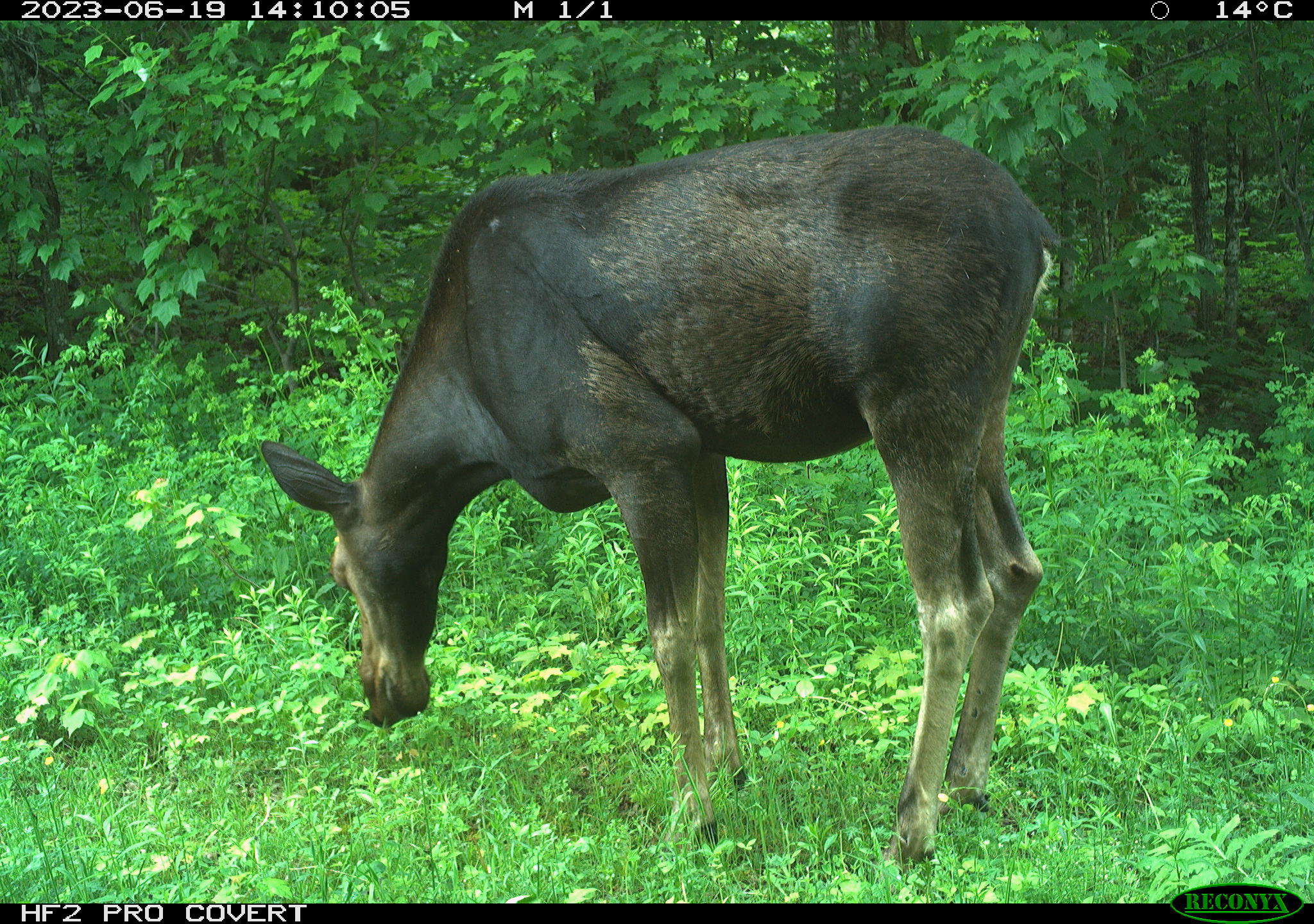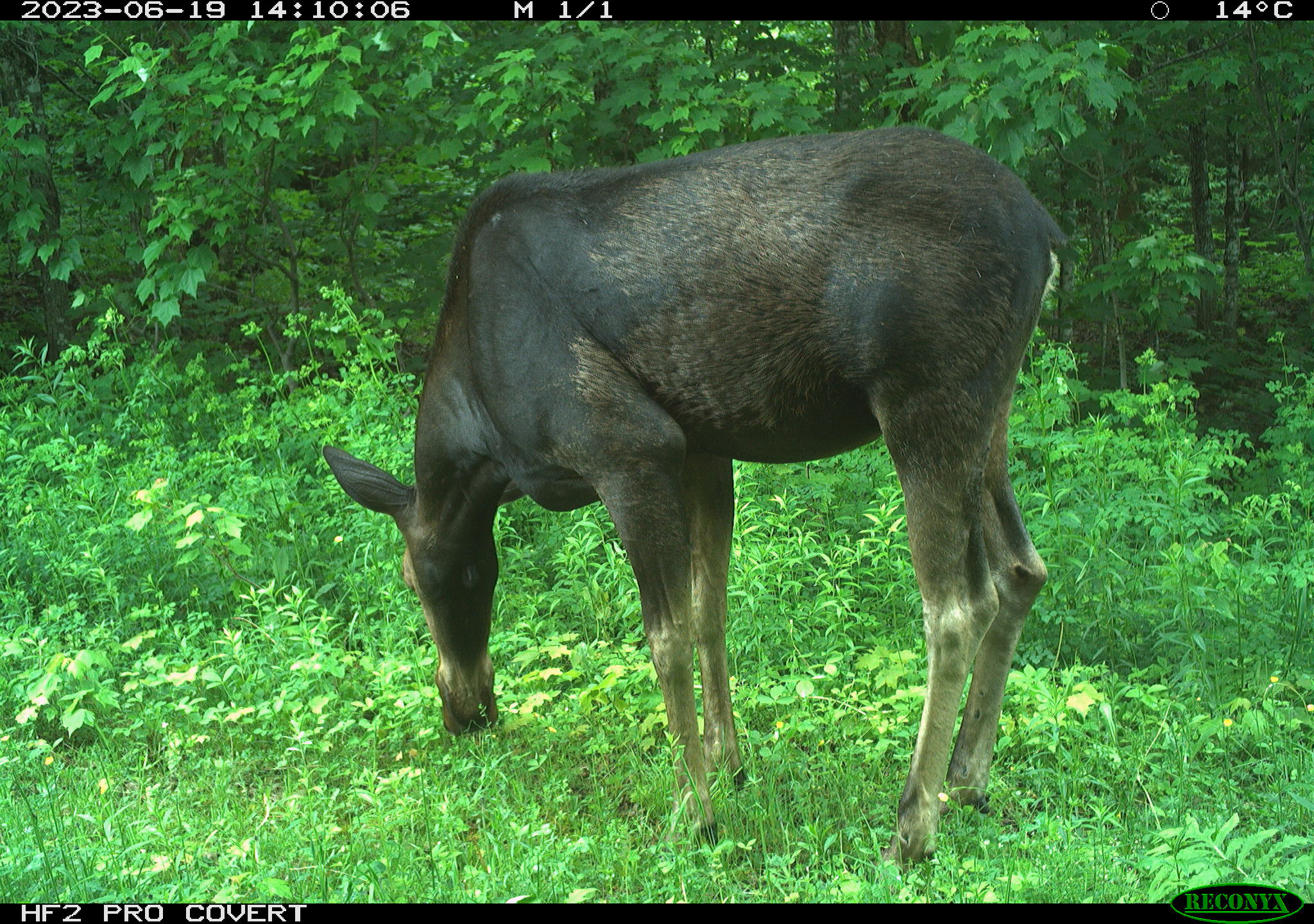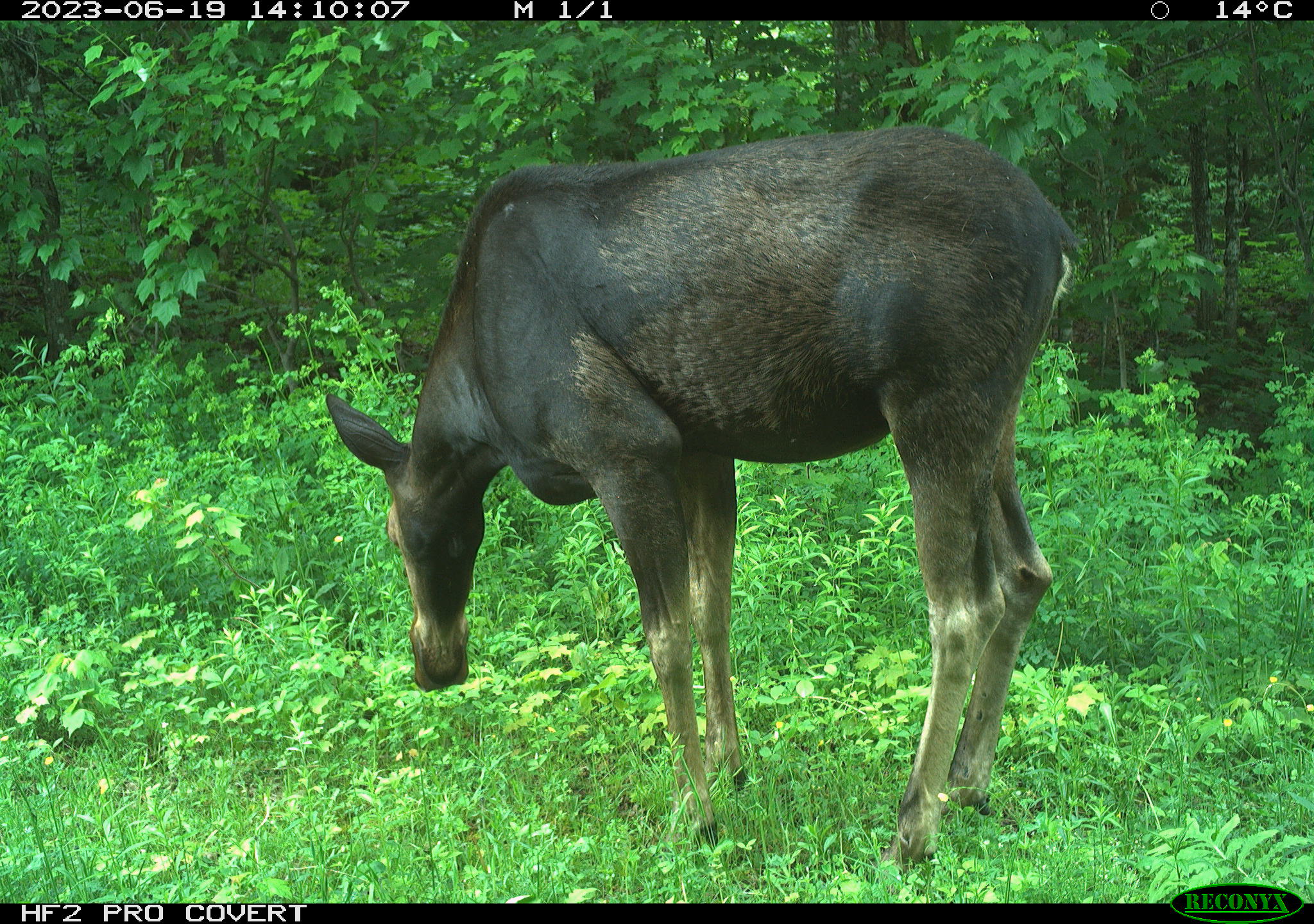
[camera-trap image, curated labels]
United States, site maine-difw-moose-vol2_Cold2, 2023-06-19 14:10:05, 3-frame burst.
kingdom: Animalia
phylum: Chordata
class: Mammalia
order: Artiodactyla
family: Cervidae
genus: Alces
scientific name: Alces alces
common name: moose